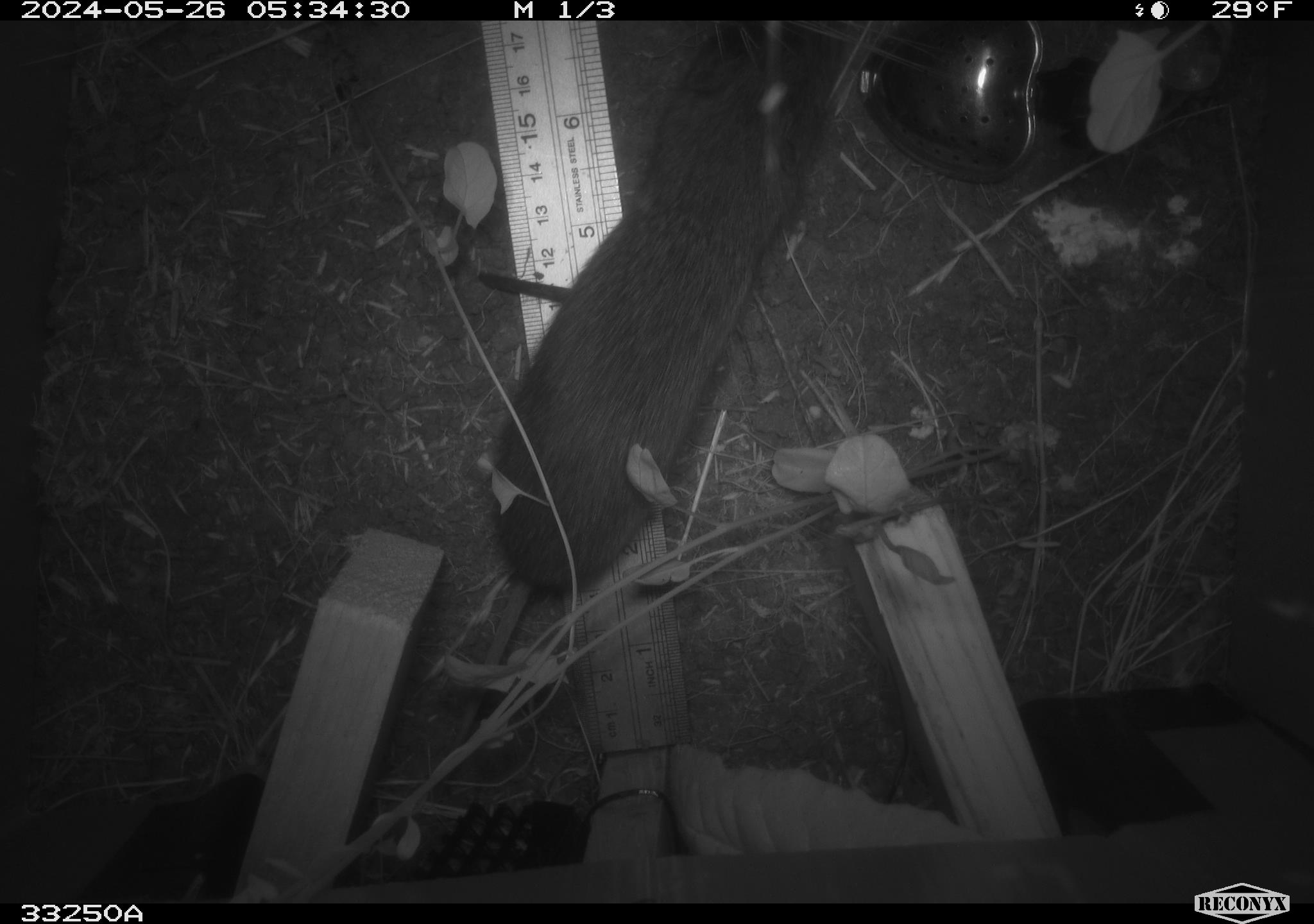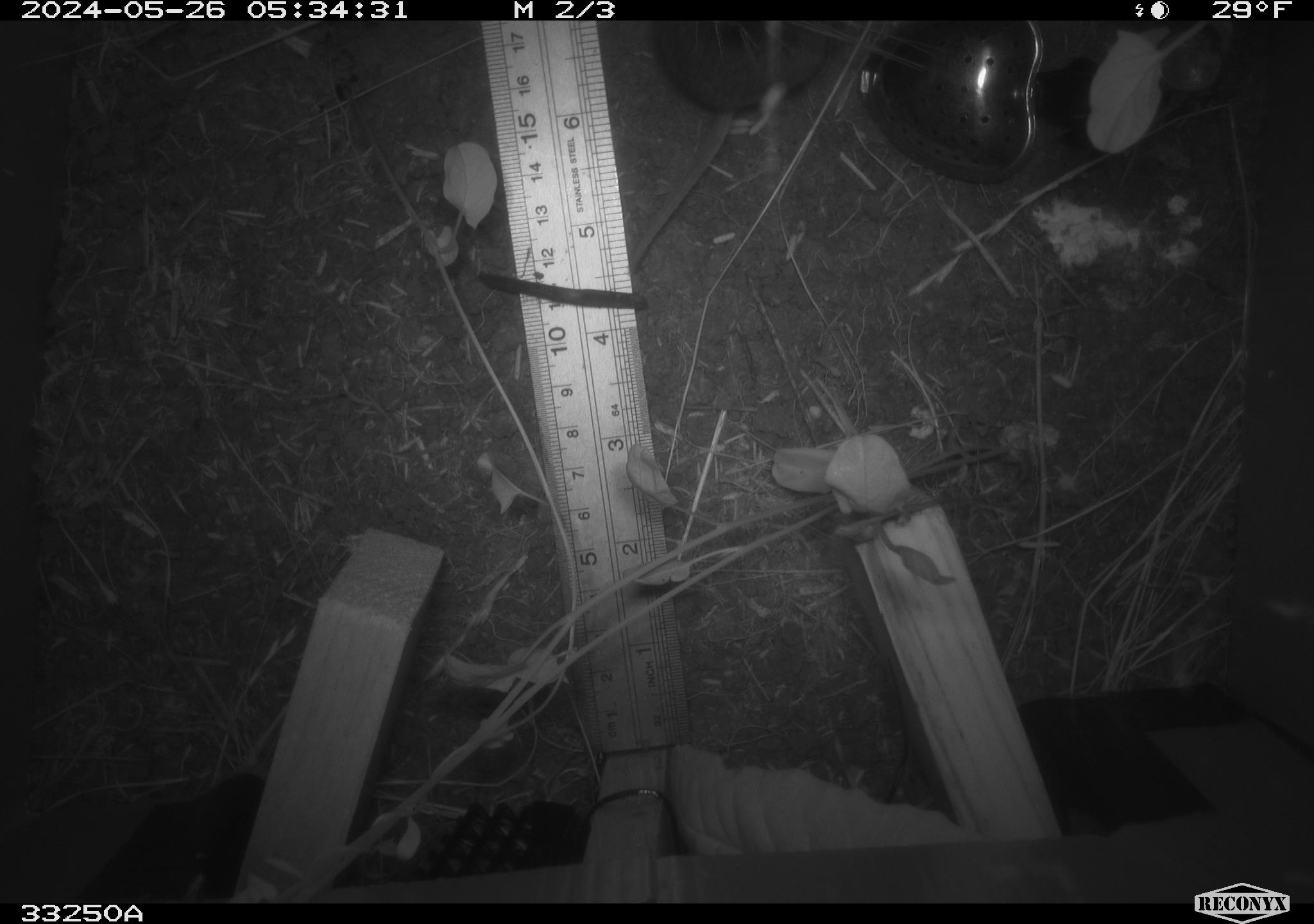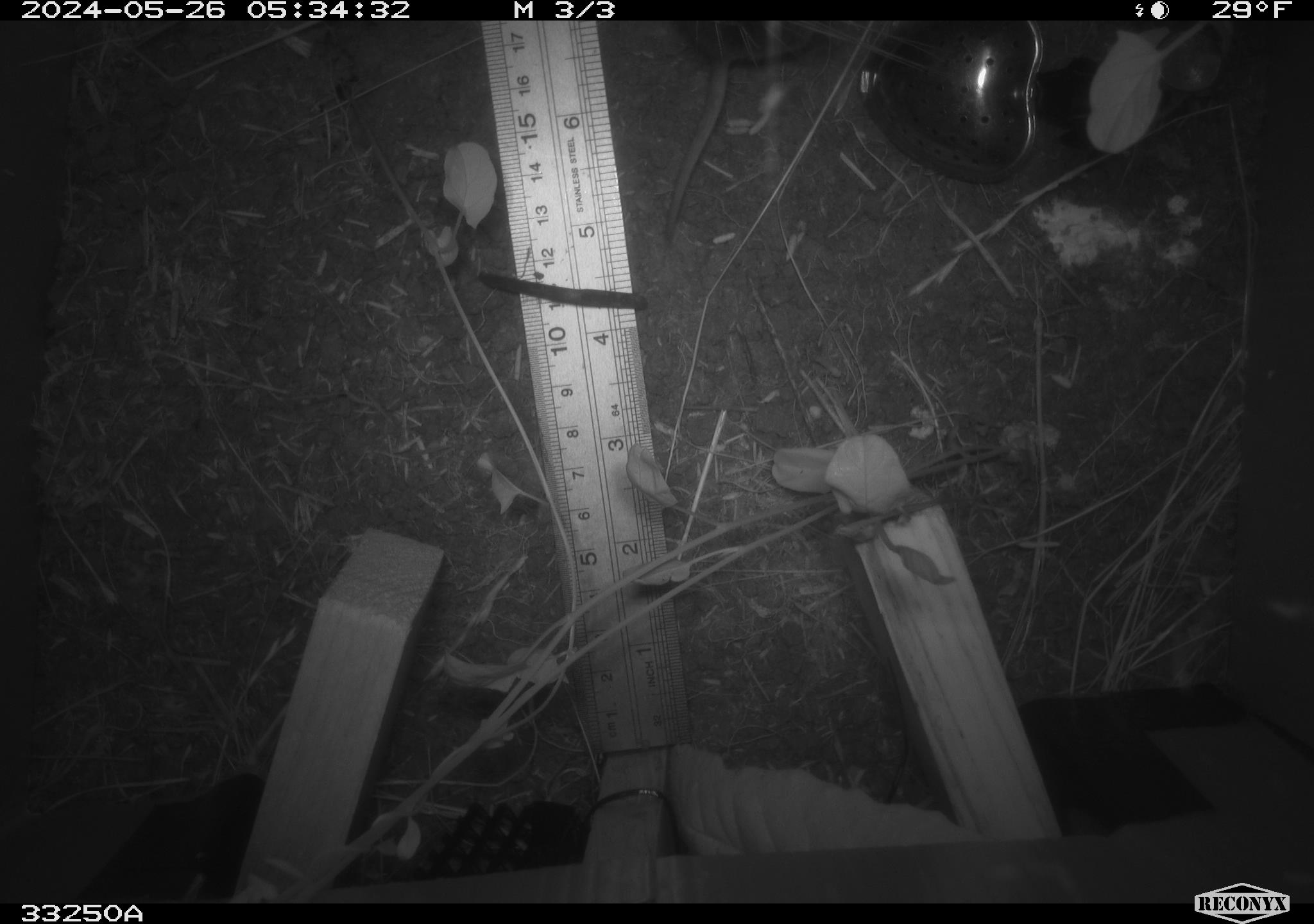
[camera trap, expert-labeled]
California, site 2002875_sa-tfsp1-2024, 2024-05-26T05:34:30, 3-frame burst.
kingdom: Animalia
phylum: Chordata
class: Mammalia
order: Rodentia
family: Cricetidae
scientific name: Arvicolinae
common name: voles, lemmings, and muskrats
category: arvicolinae subfamily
Arvicolinae subfamily (voles, lemmings, and muskrats) (Arvicolinae).